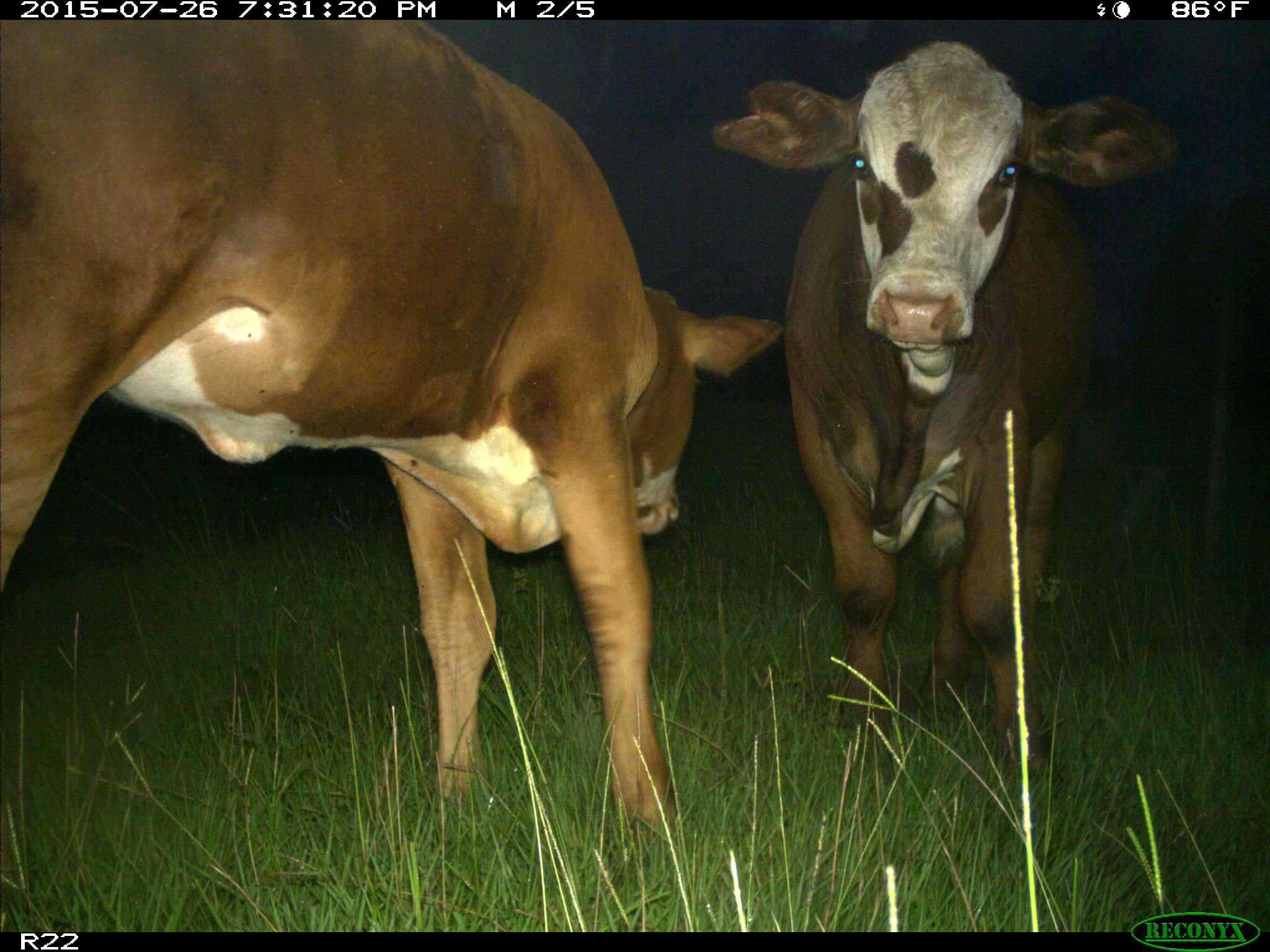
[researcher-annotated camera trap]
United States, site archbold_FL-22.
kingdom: Animalia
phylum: Chordata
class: Mammalia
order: Artiodactyla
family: Bovidae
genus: Bos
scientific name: Bos taurus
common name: domestic cow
Bos taurus (domestic cow).